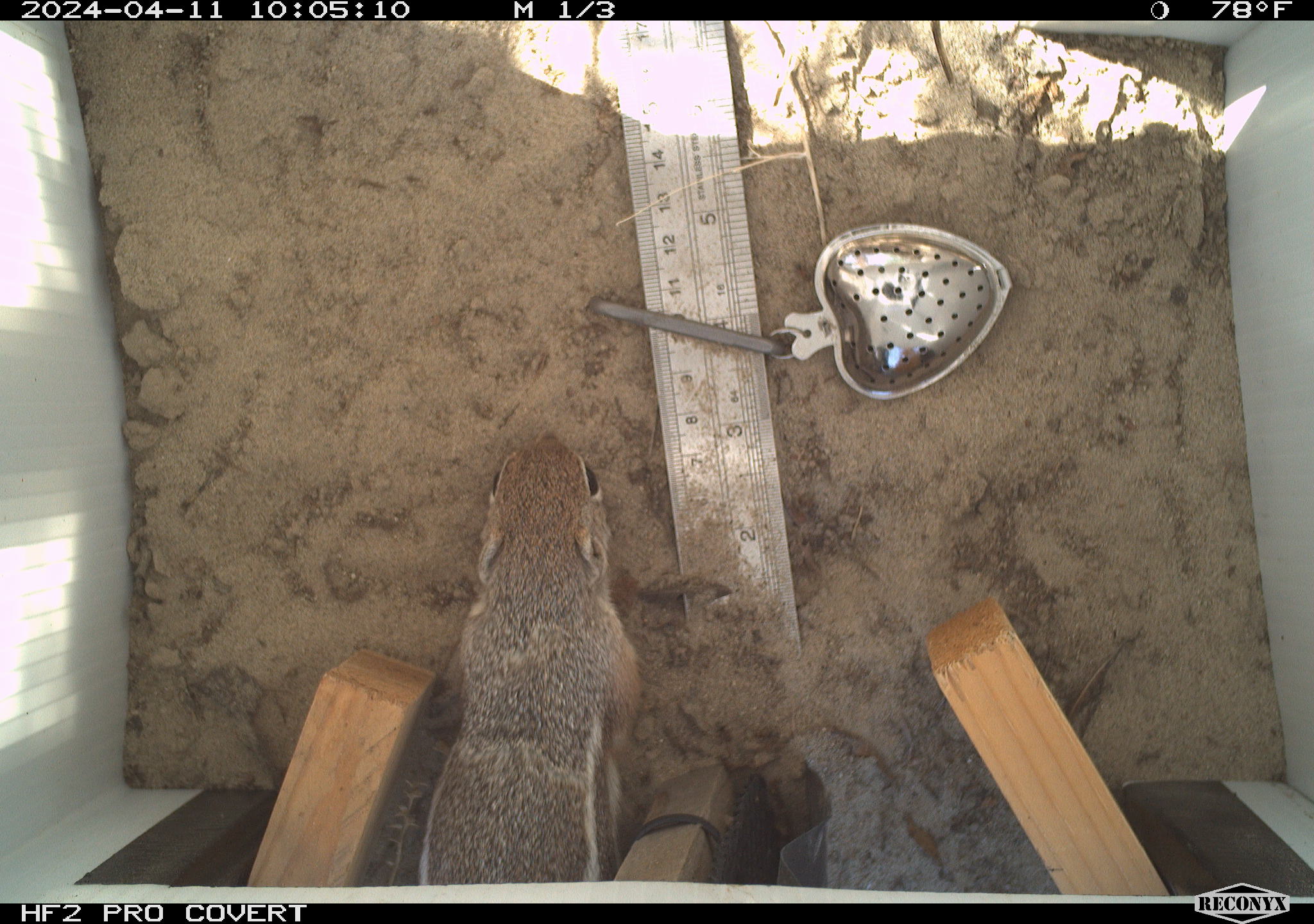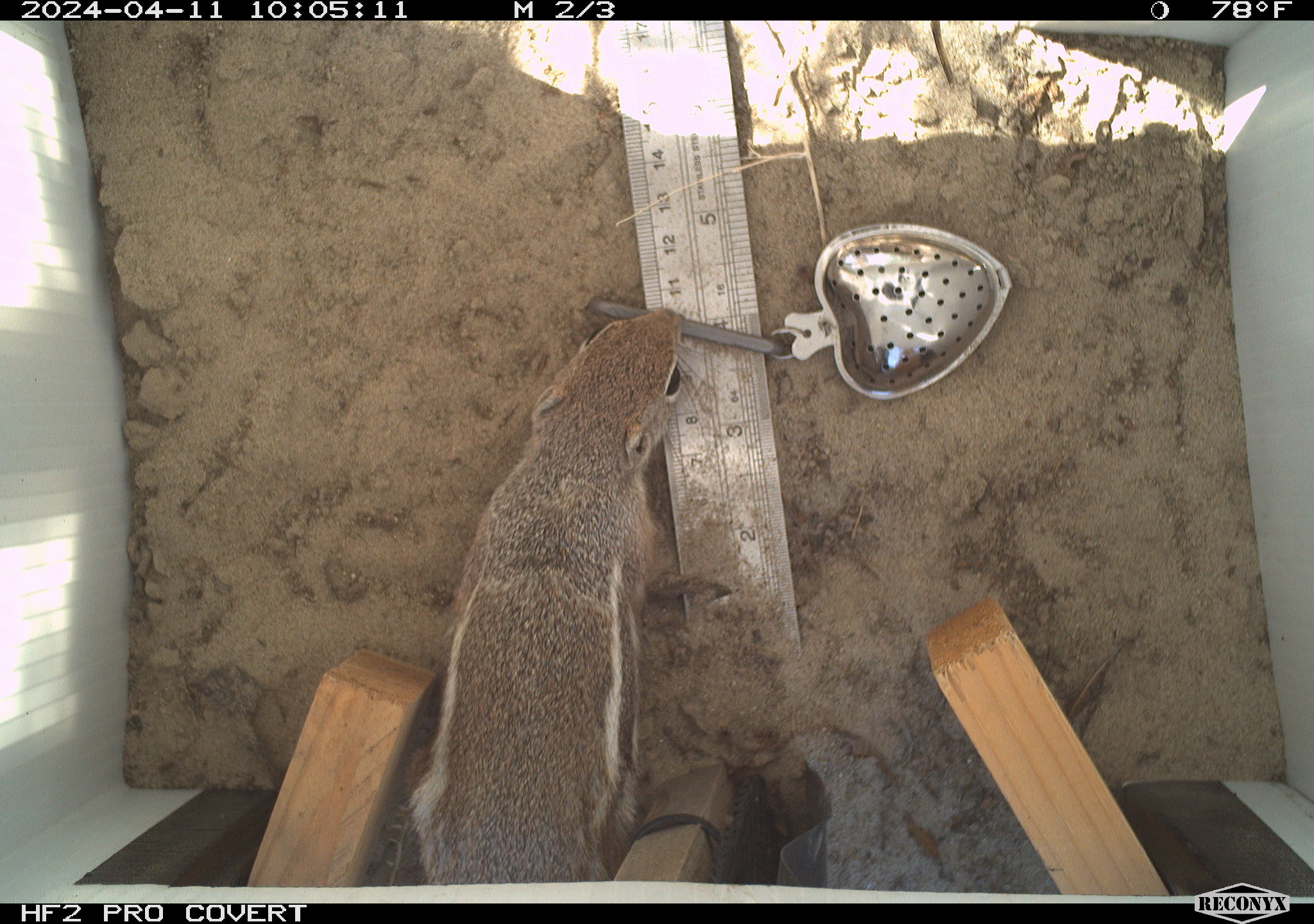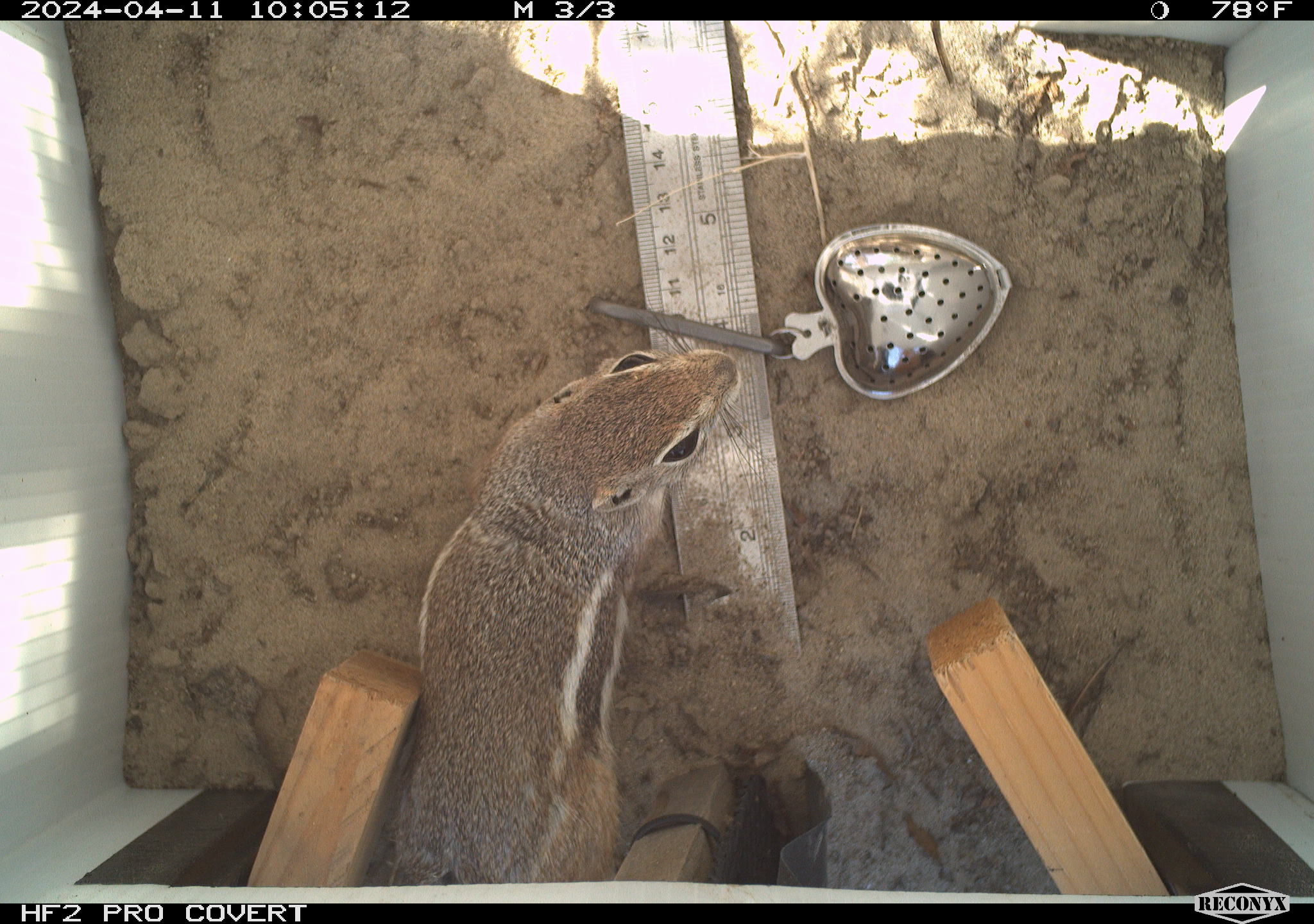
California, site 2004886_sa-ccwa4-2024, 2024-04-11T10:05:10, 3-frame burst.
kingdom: Animalia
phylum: Chordata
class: Mammalia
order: Rodentia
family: Sciuridae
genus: Ammospermophilus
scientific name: Ammospermophilus leucurus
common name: white-tailed antelope squirrel